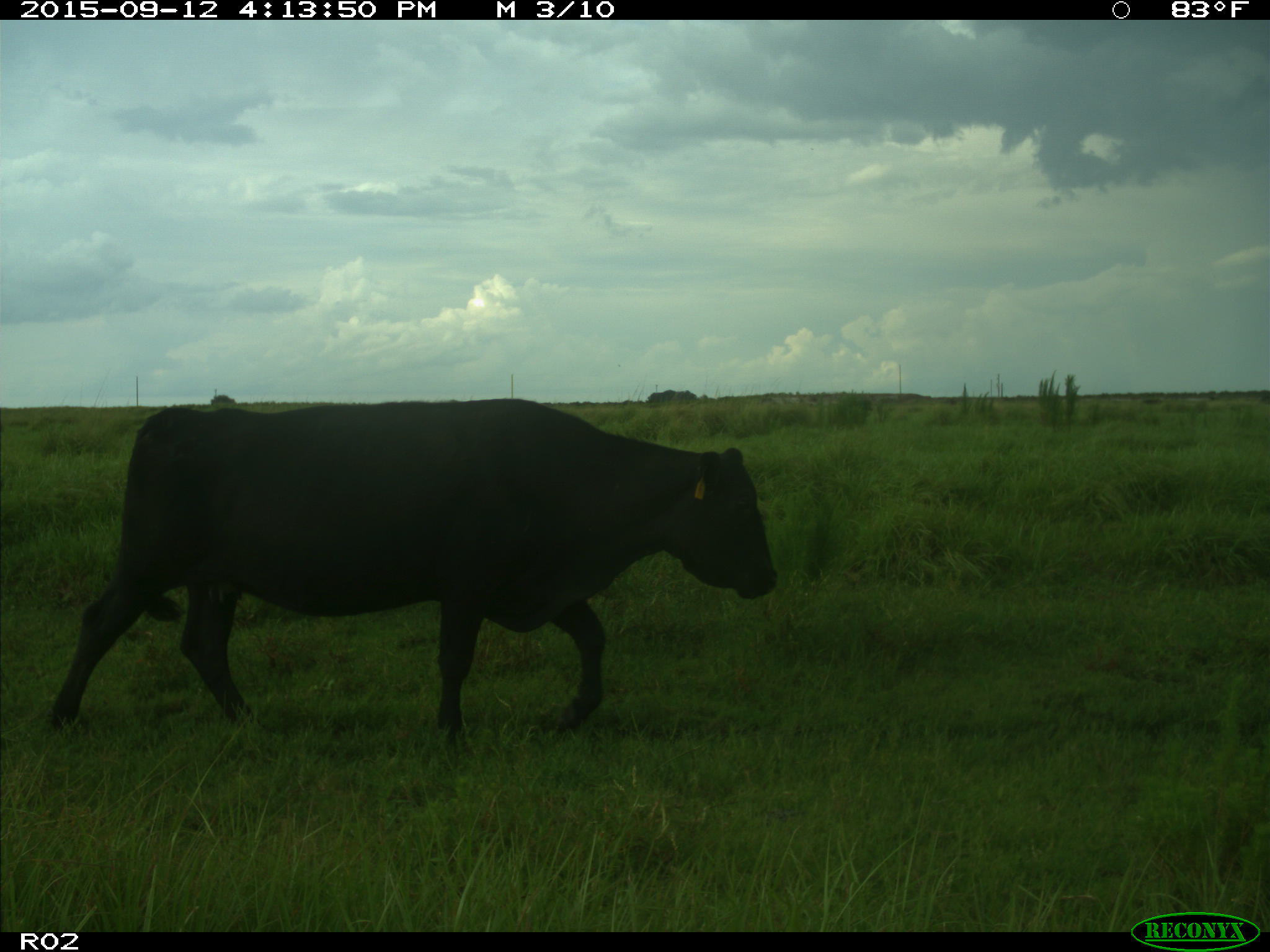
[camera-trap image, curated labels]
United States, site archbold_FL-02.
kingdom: Animalia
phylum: Chordata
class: Mammalia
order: Artiodactyla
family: Bovidae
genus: Bos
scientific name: Bos taurus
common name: domestic cow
Bos taurus (domestic cow).